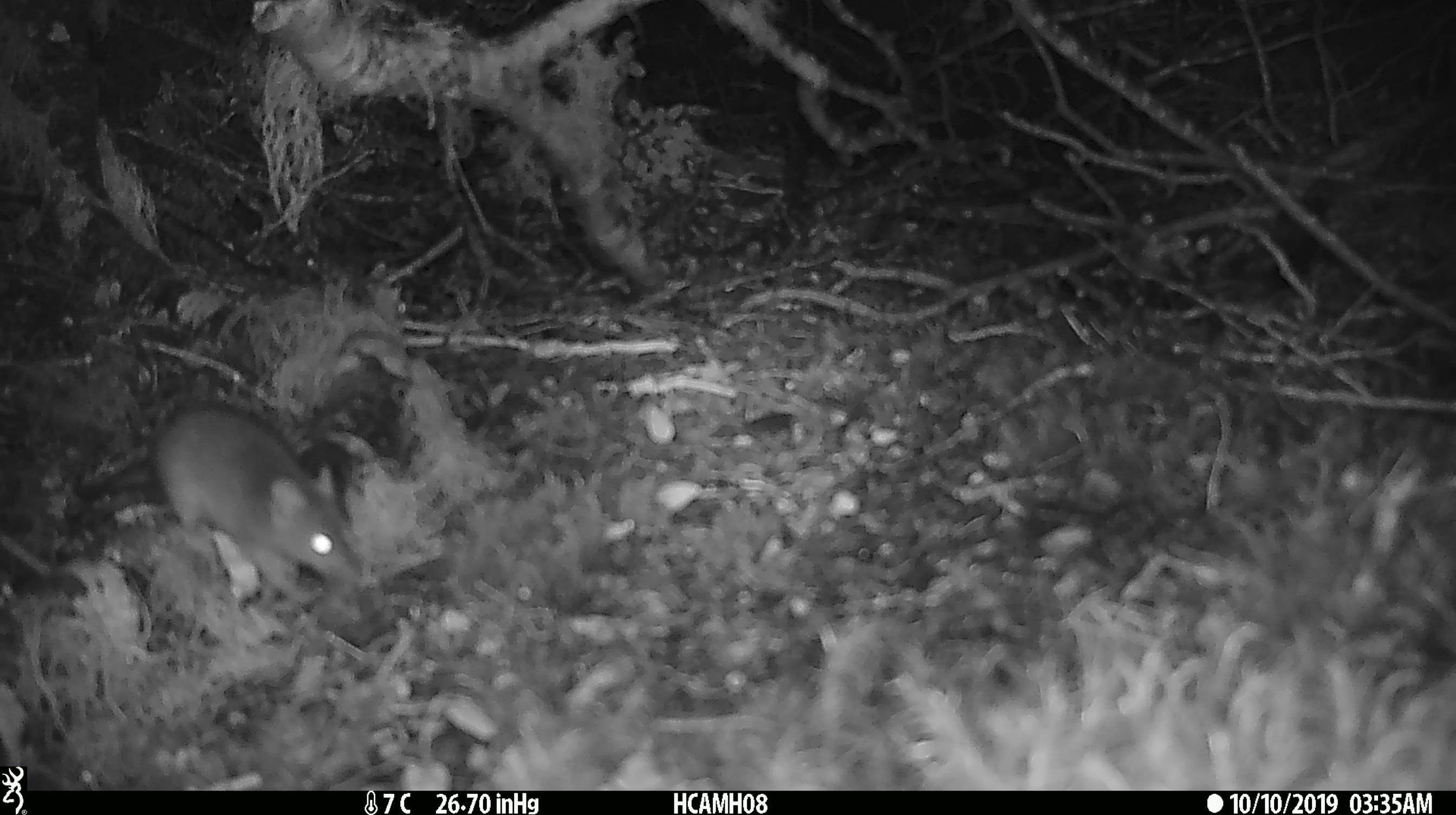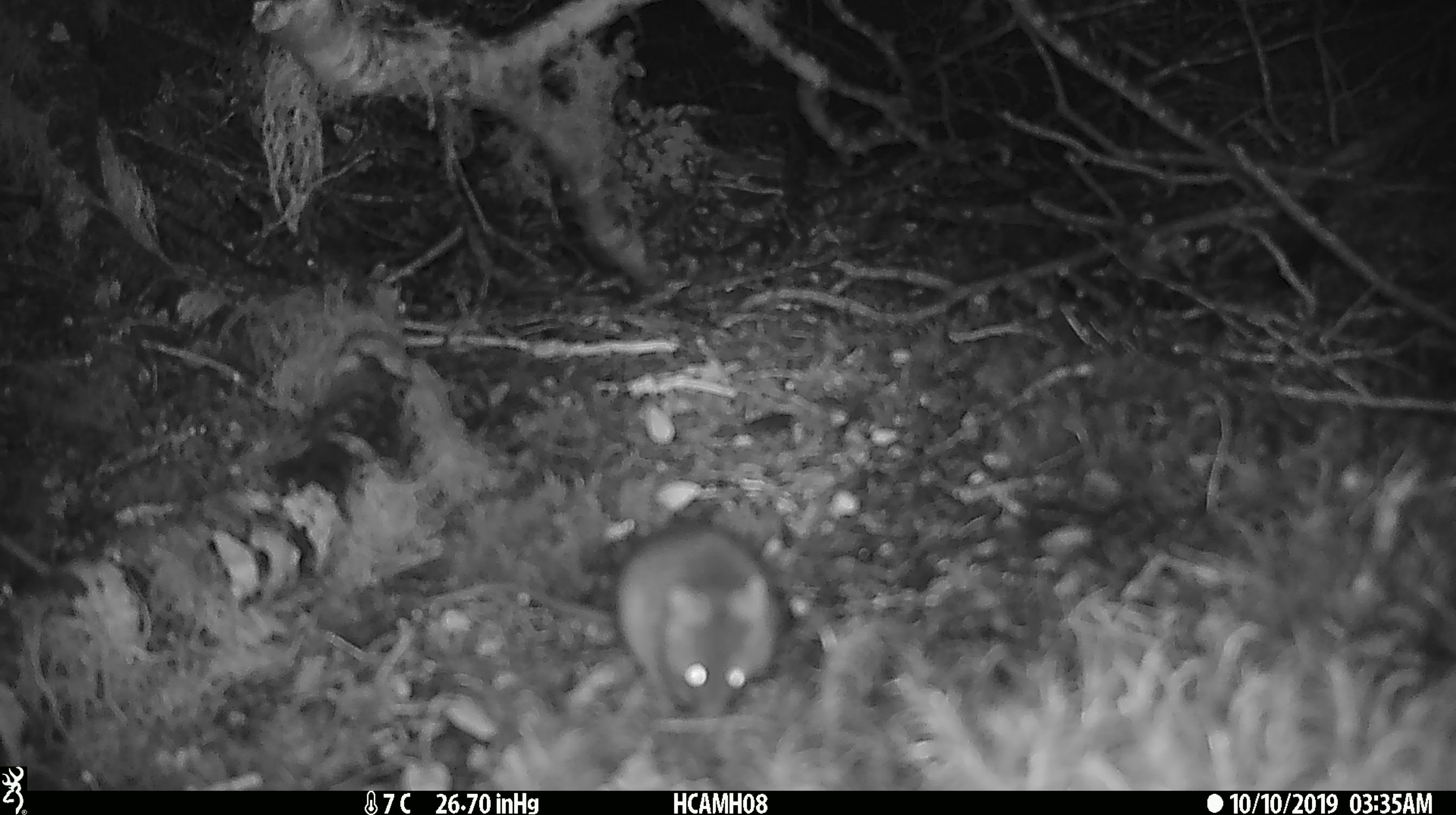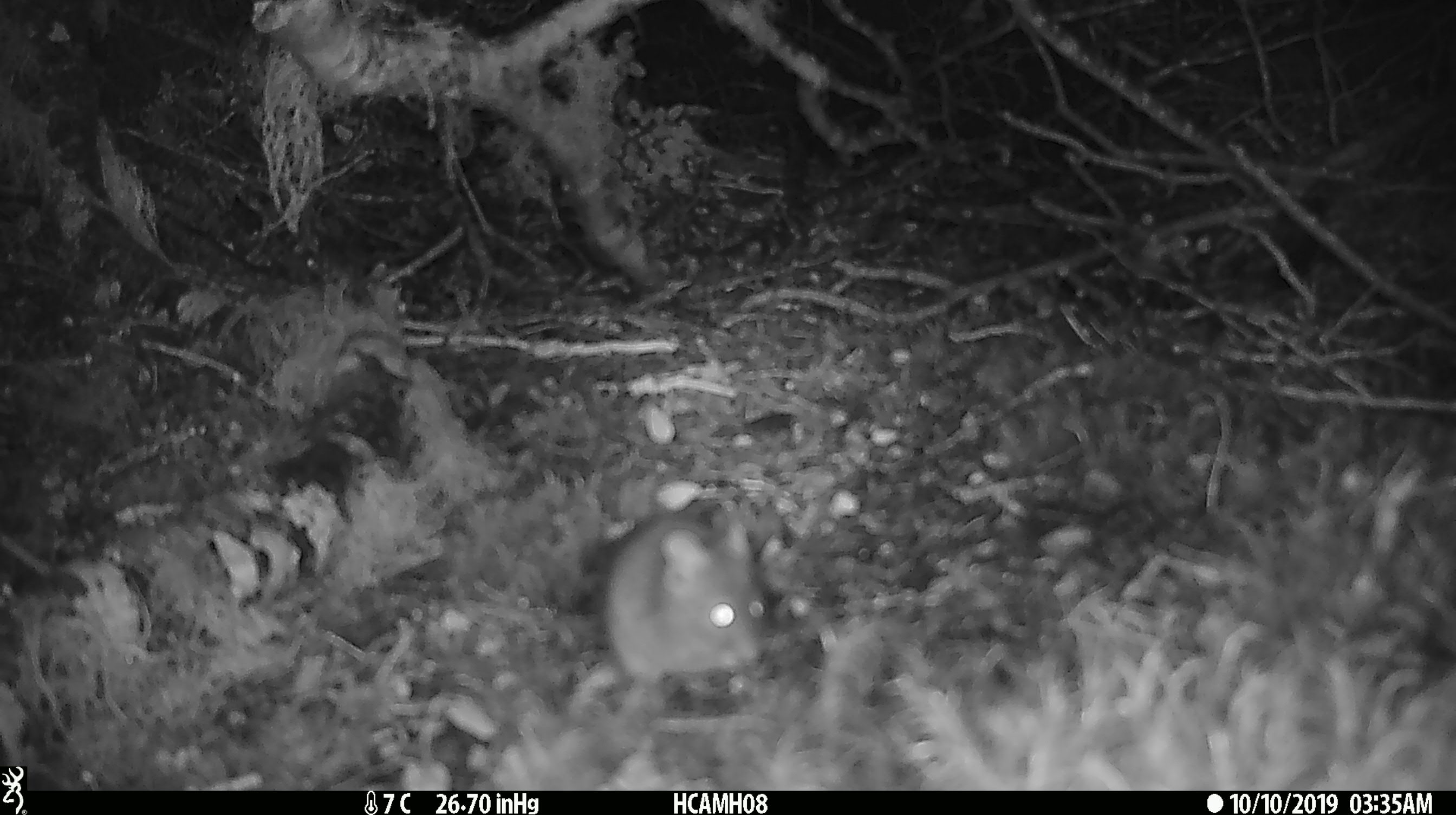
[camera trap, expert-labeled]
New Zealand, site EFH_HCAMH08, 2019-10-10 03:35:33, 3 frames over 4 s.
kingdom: Animalia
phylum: Chordata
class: Mammalia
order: Rodentia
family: Muridae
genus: Mus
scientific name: Mus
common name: mouse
Mouse (Mus).